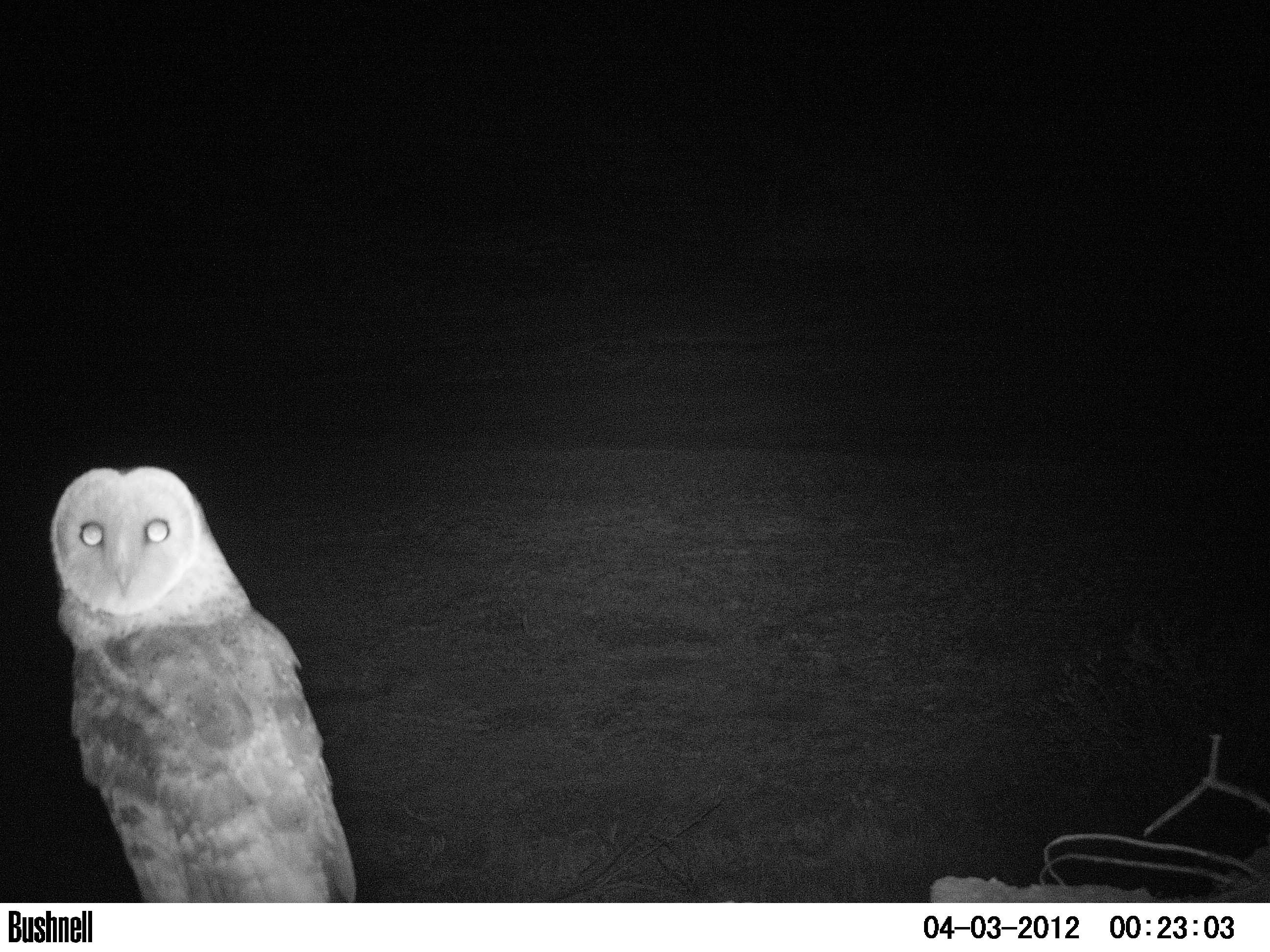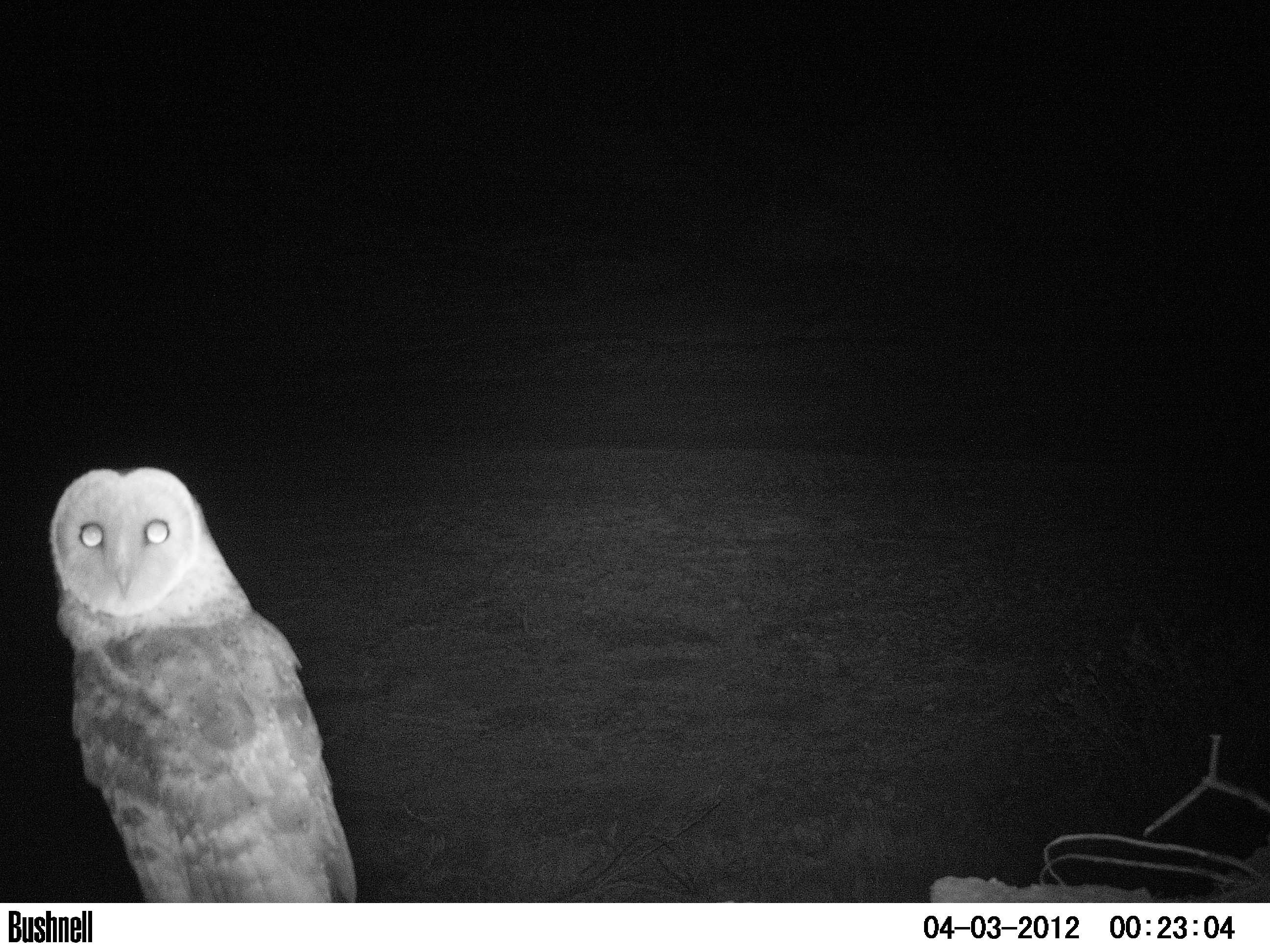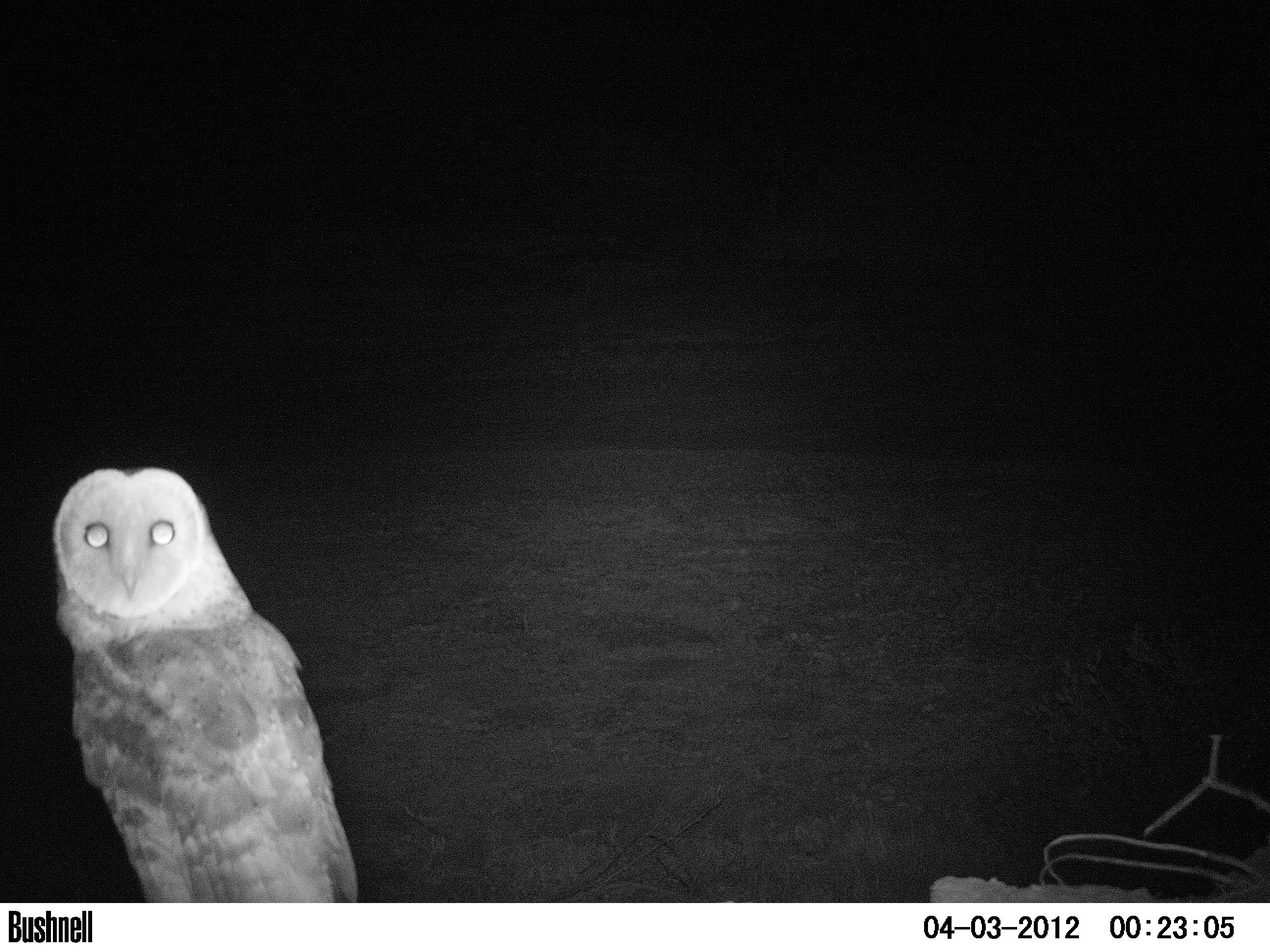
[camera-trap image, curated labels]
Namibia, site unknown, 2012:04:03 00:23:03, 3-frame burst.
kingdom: Animalia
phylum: Chordata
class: Aves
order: Strigiformes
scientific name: Strigiformes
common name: owl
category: cn-owls